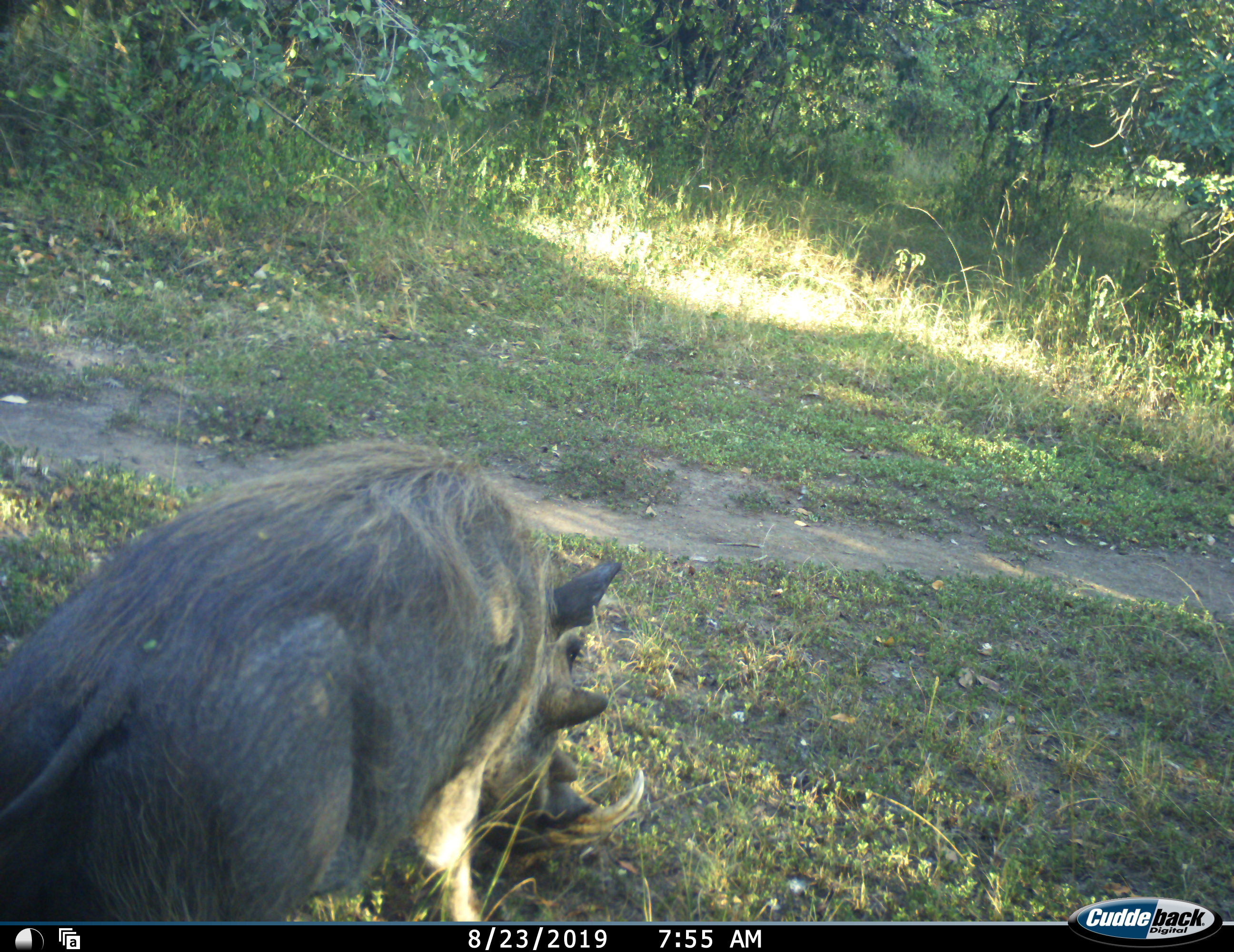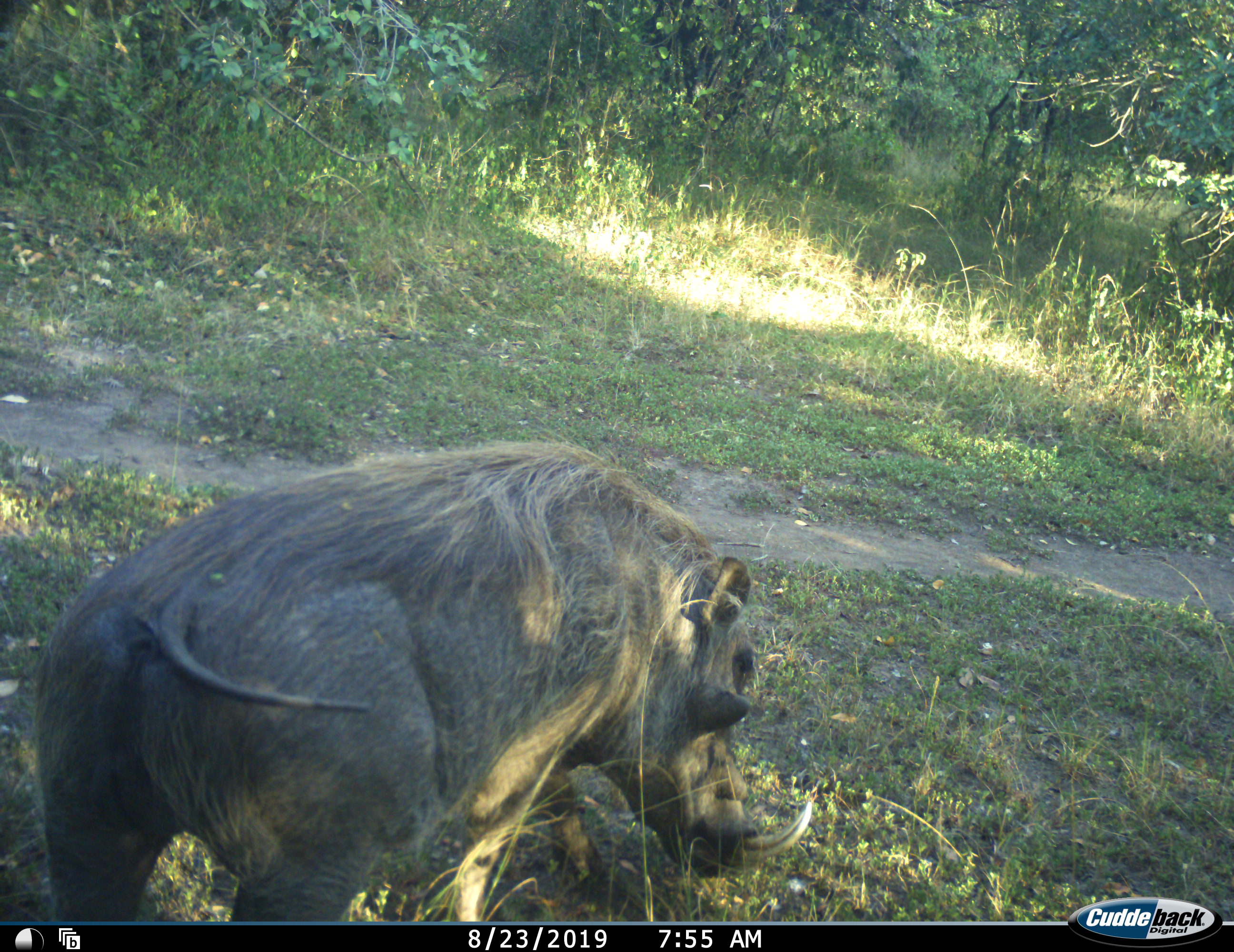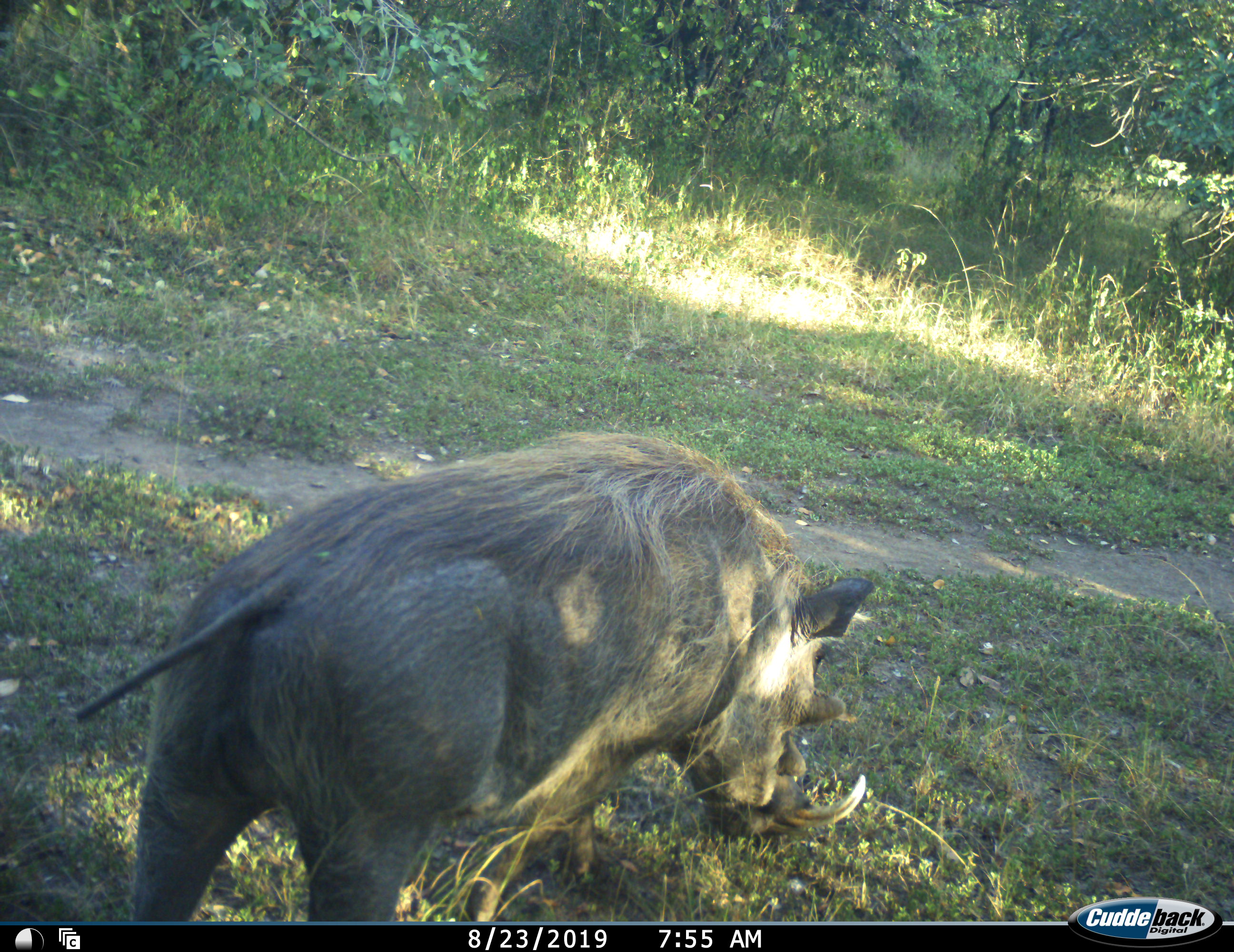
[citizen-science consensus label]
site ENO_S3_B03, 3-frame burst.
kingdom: Animalia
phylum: Chordata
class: Mammalia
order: Artiodactyla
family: Suidae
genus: Phacochoerus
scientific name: Phacochoerus africanus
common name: warthog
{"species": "warthog (Phacochoerus africanus)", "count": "1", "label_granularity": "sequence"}